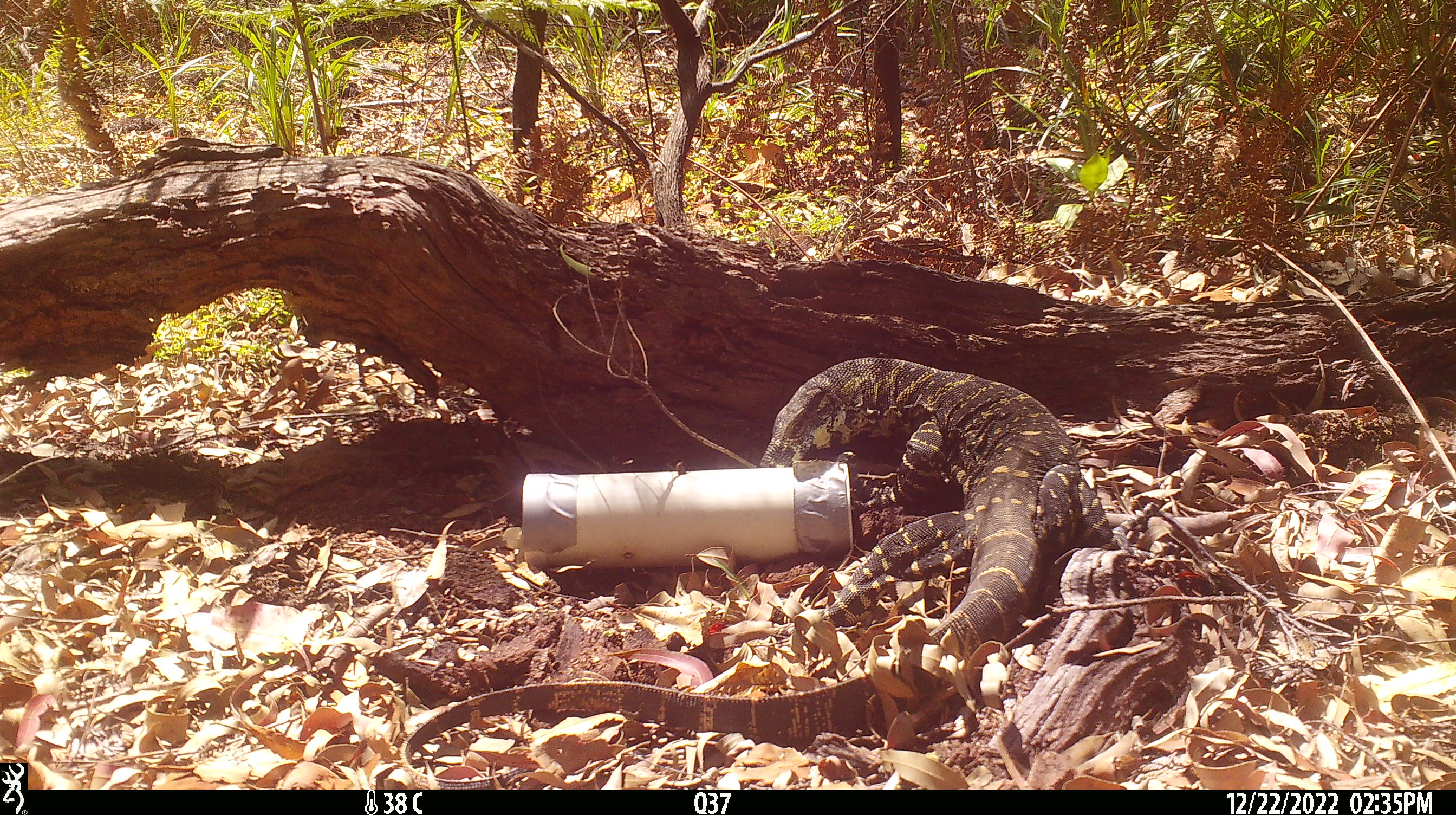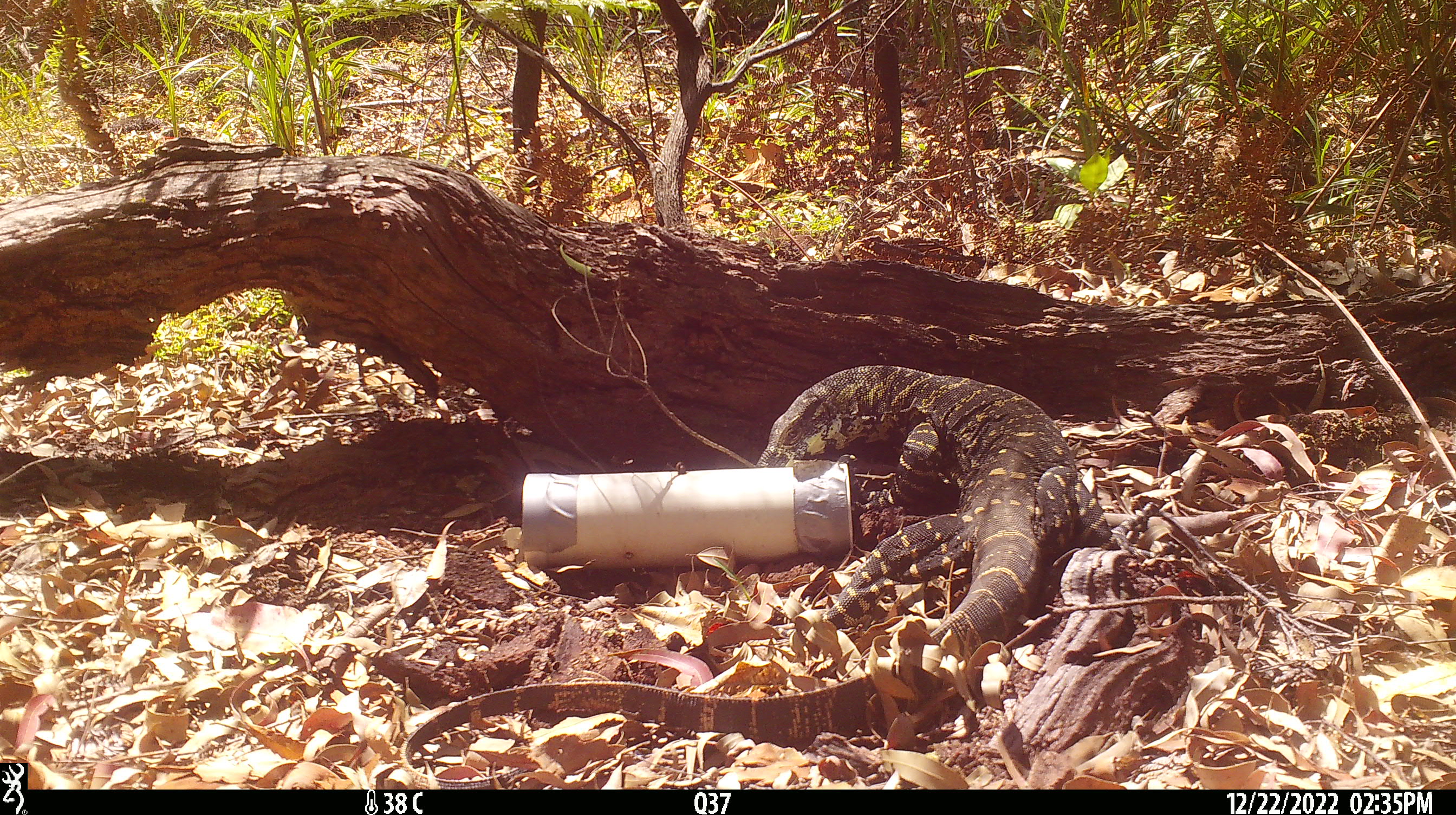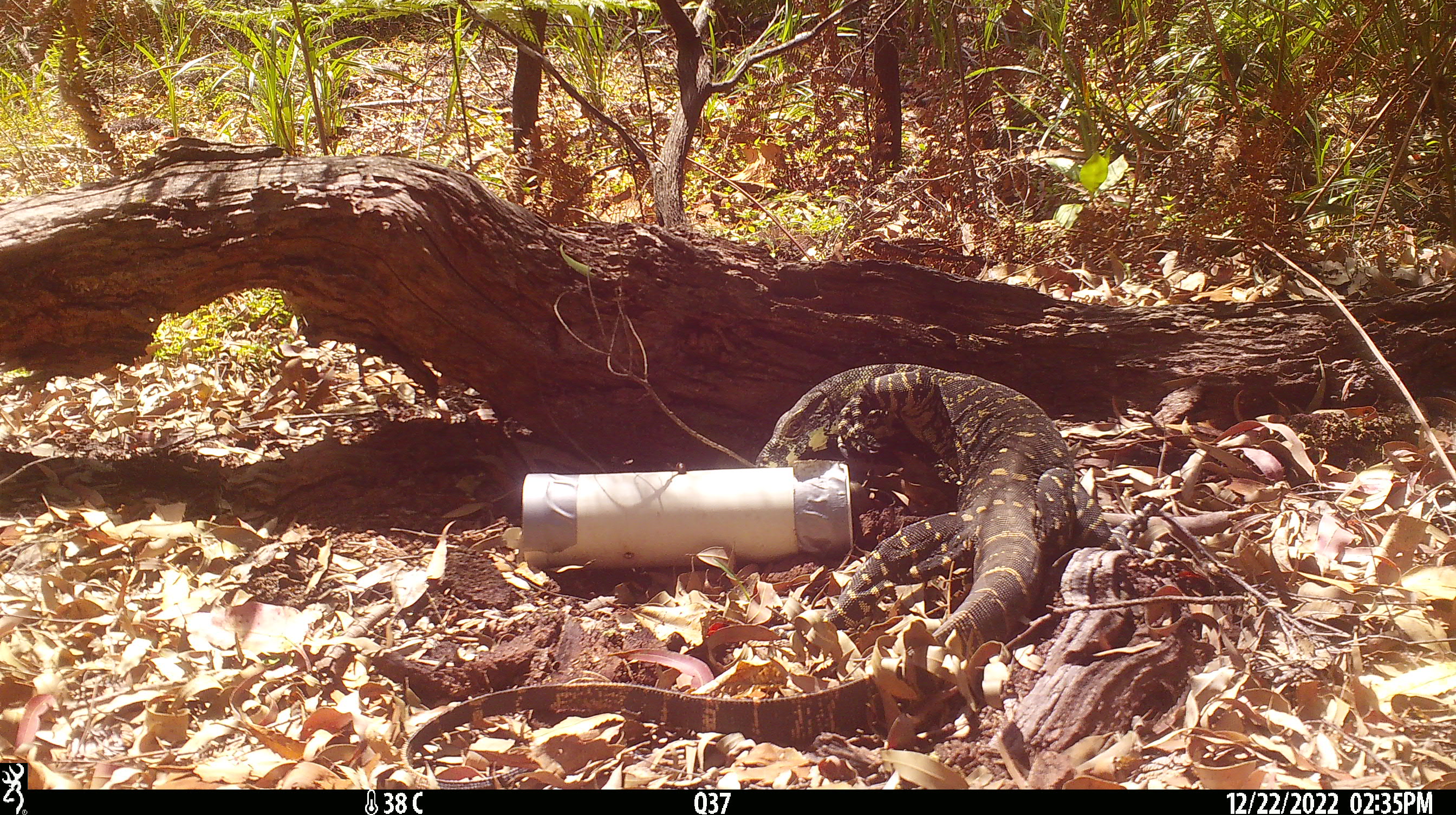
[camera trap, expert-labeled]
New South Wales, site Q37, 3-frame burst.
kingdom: Animalia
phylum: Chordata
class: Reptilia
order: Squamata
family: Varanidae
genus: Varanus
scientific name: Varanus varius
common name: lace monitor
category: goanna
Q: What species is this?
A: Goanna (lace monitor) (Varanus varius).